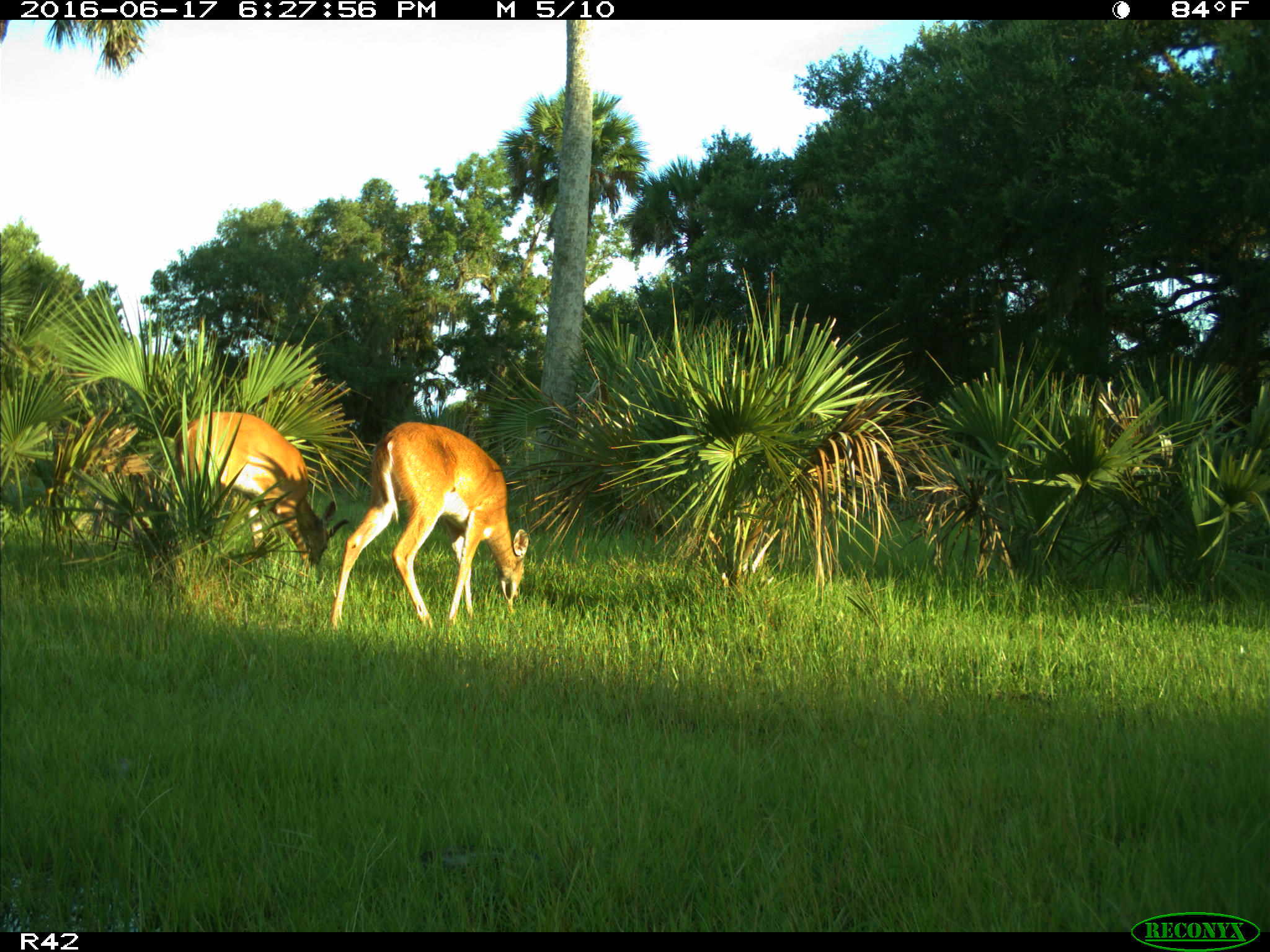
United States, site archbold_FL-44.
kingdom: Animalia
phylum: Chordata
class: Mammalia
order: Artiodactyla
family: Cervidae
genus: Odocoileus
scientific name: Odocoileus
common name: deer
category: unidentified deer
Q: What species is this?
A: Unidentified deer (deer) (Odocoileus).